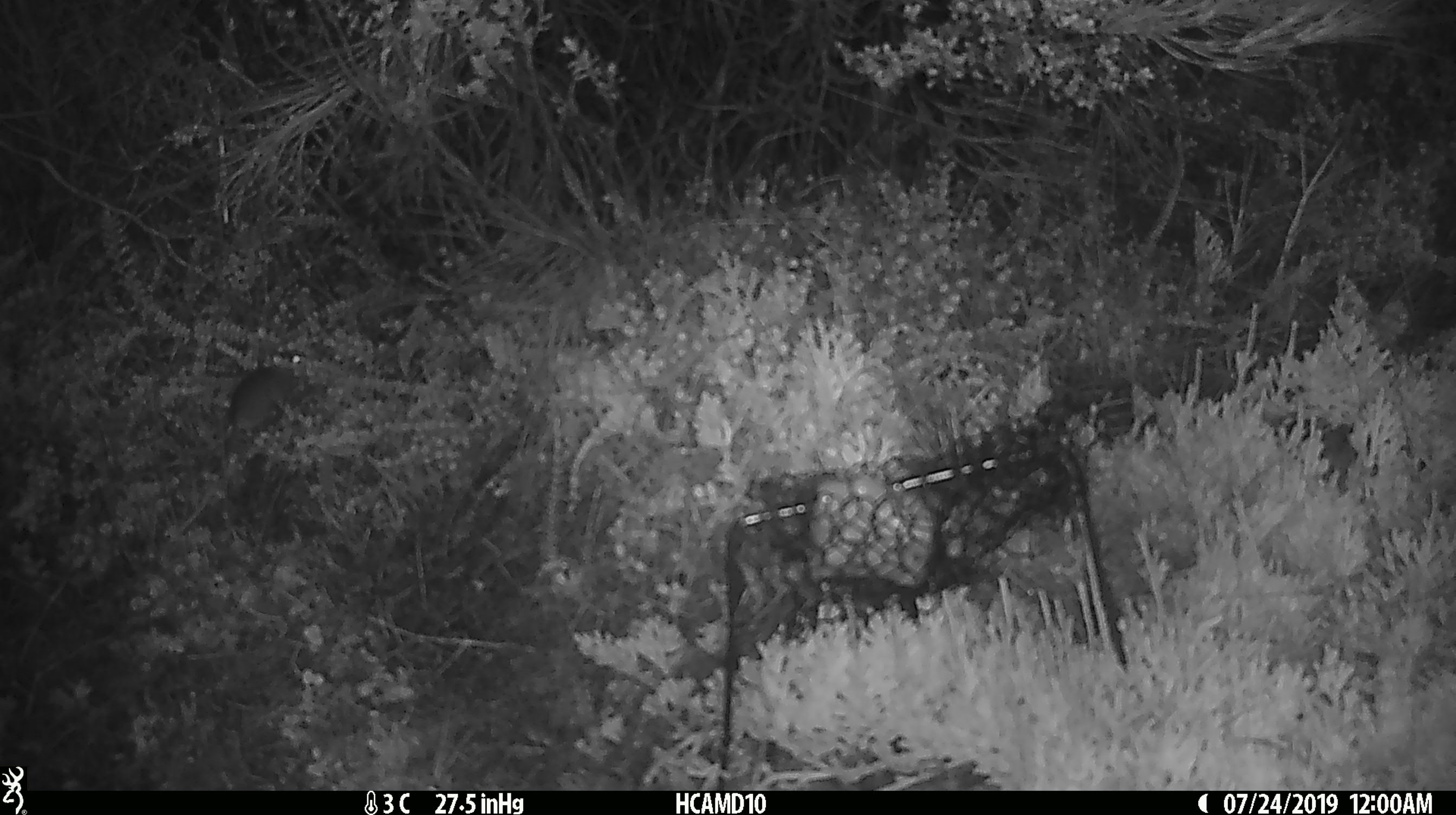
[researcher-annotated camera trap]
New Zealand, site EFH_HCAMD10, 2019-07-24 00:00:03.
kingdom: Animalia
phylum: Chordata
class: Mammalia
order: Rodentia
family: Muridae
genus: Mus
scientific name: Mus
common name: mouse